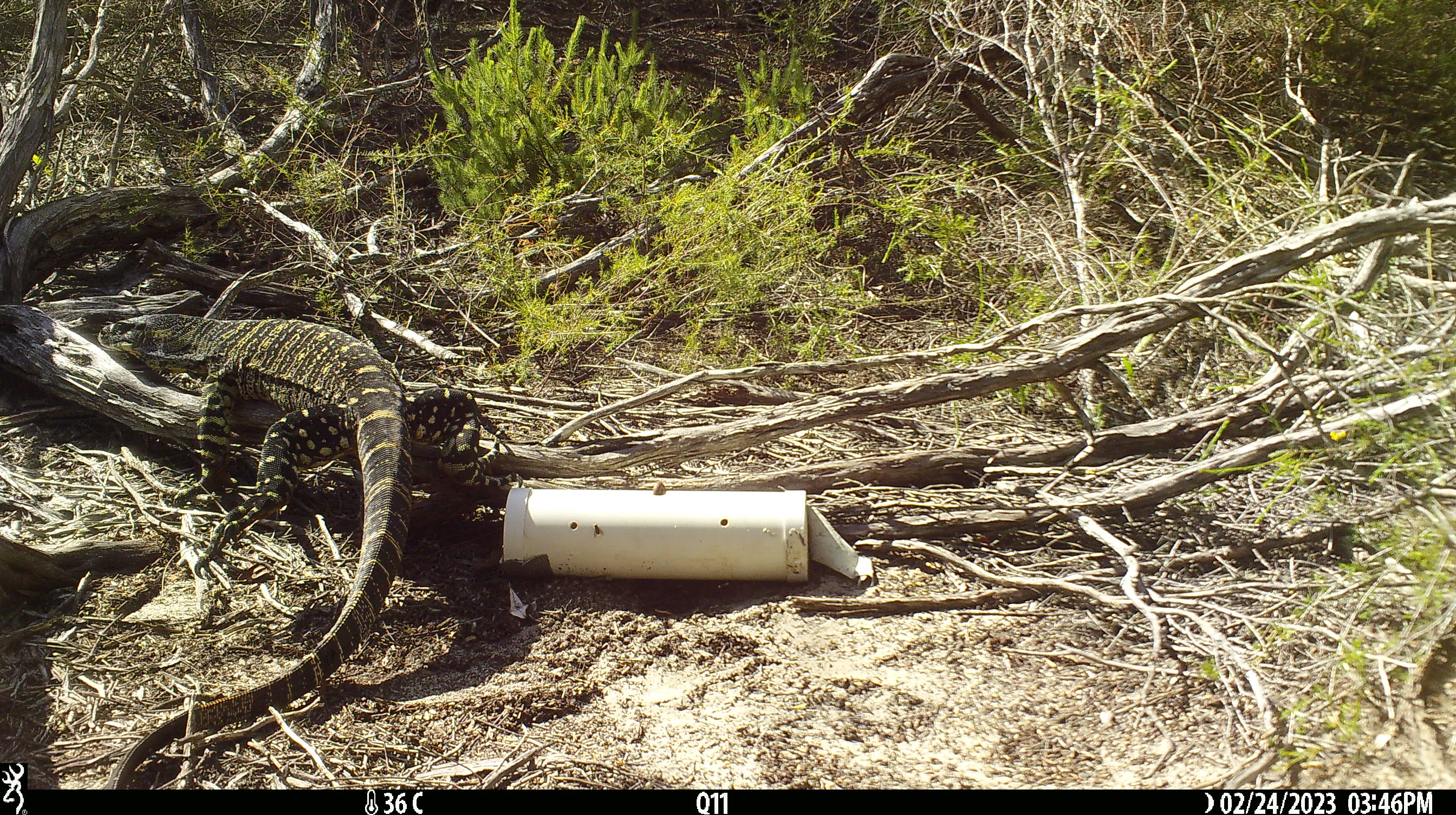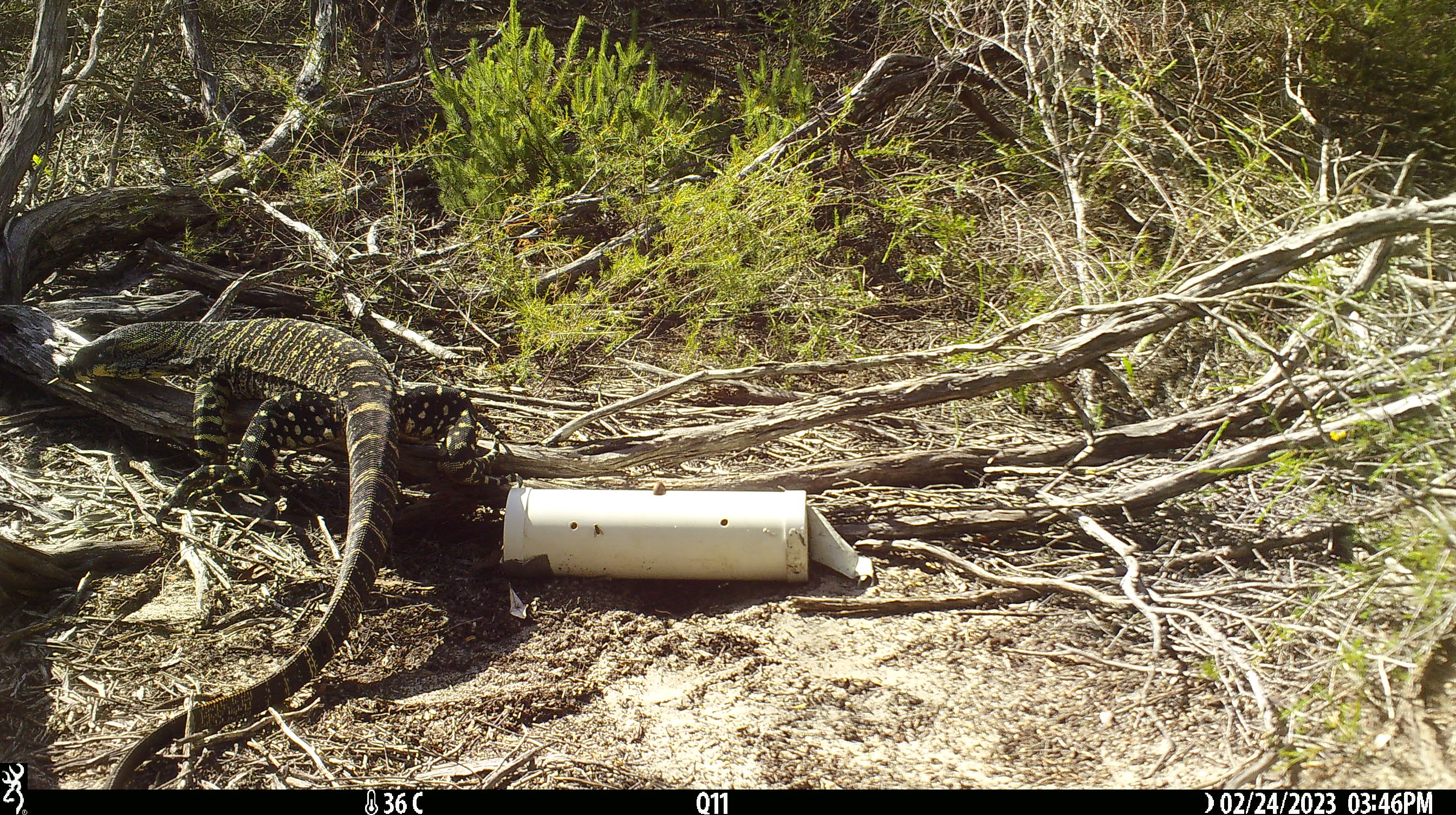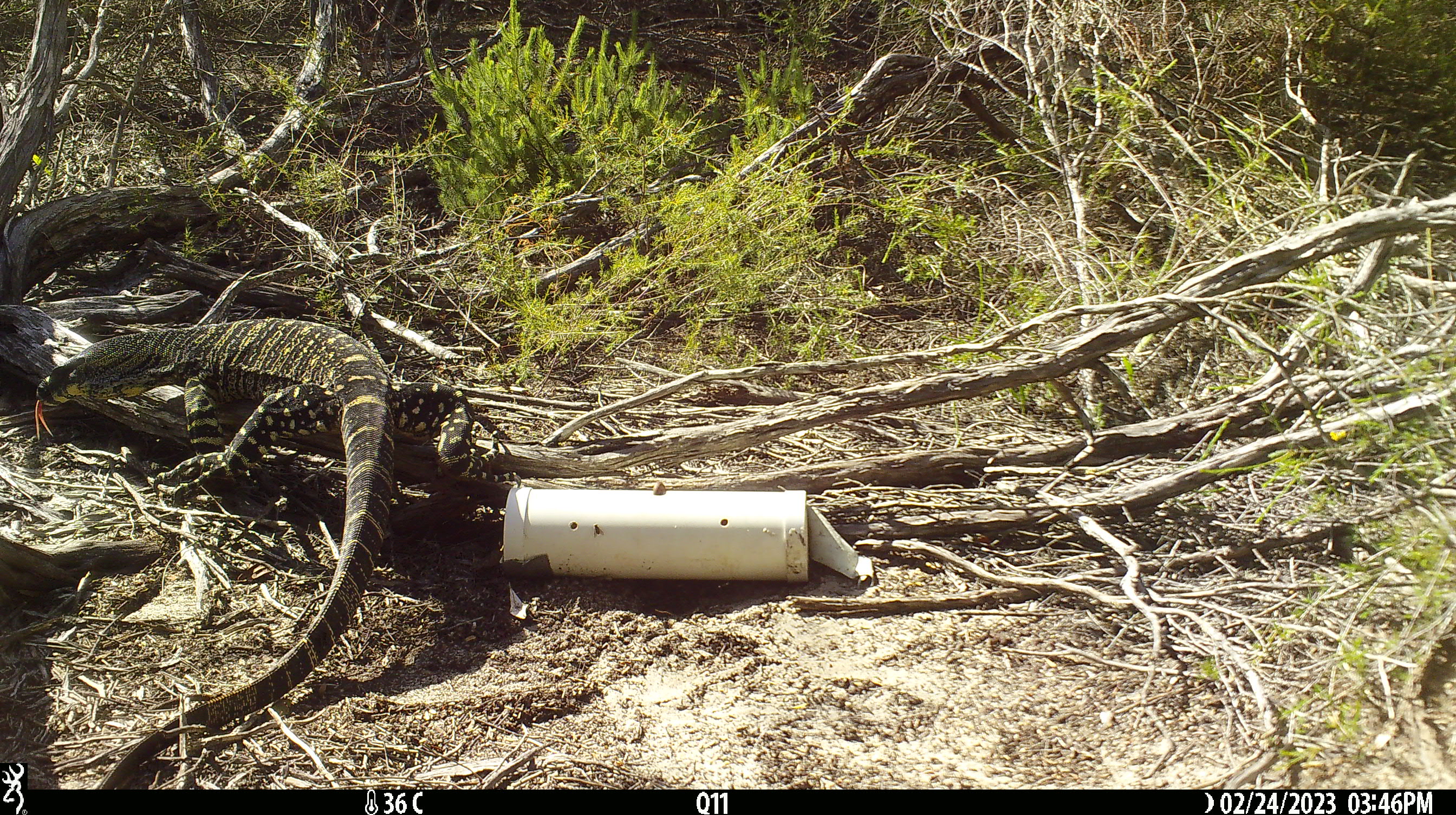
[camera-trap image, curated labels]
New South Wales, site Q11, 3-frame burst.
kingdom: Animalia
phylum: Chordata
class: Reptilia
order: Squamata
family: Varanidae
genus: Varanus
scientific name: Varanus varius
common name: lace monitor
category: goanna